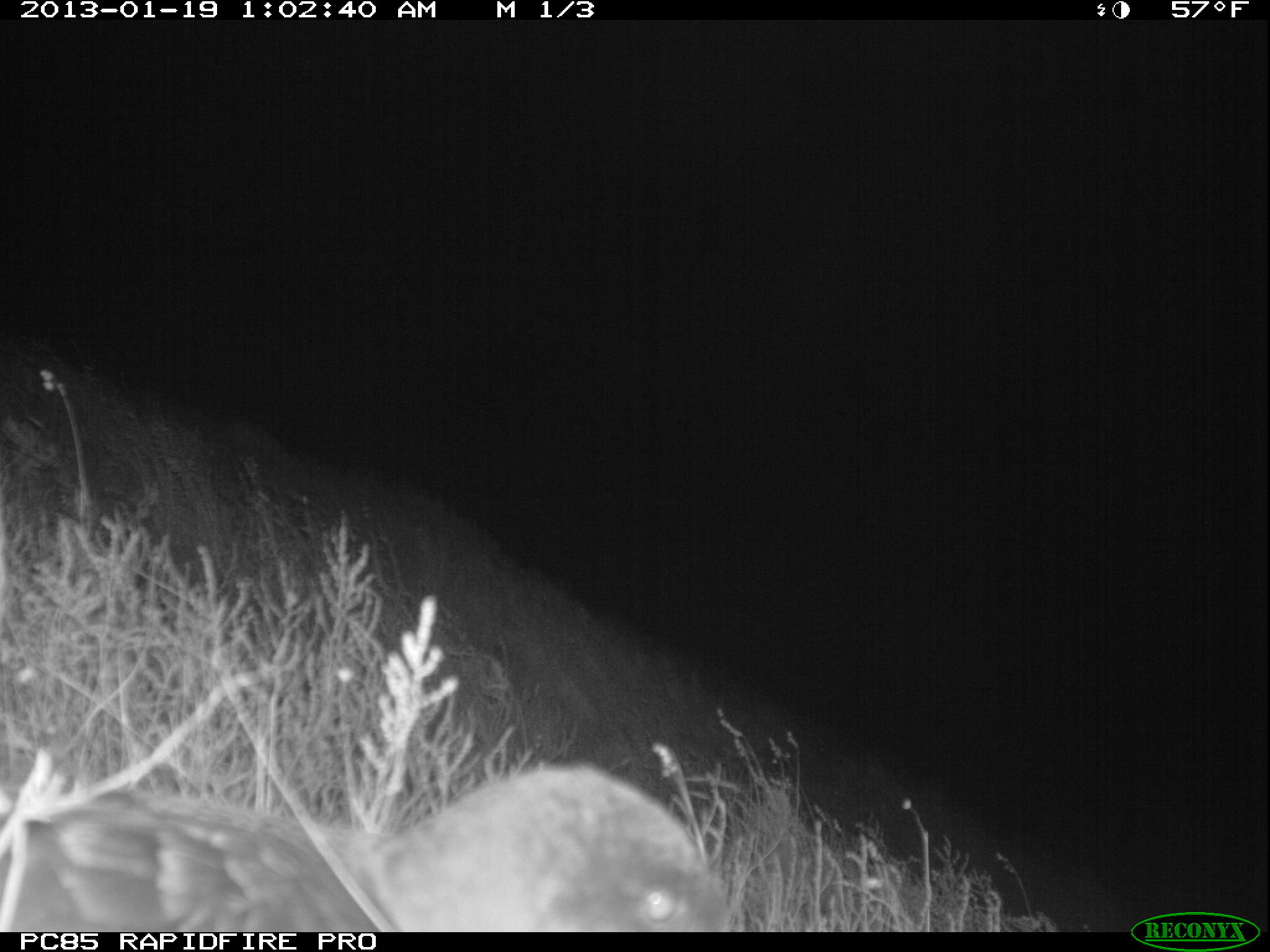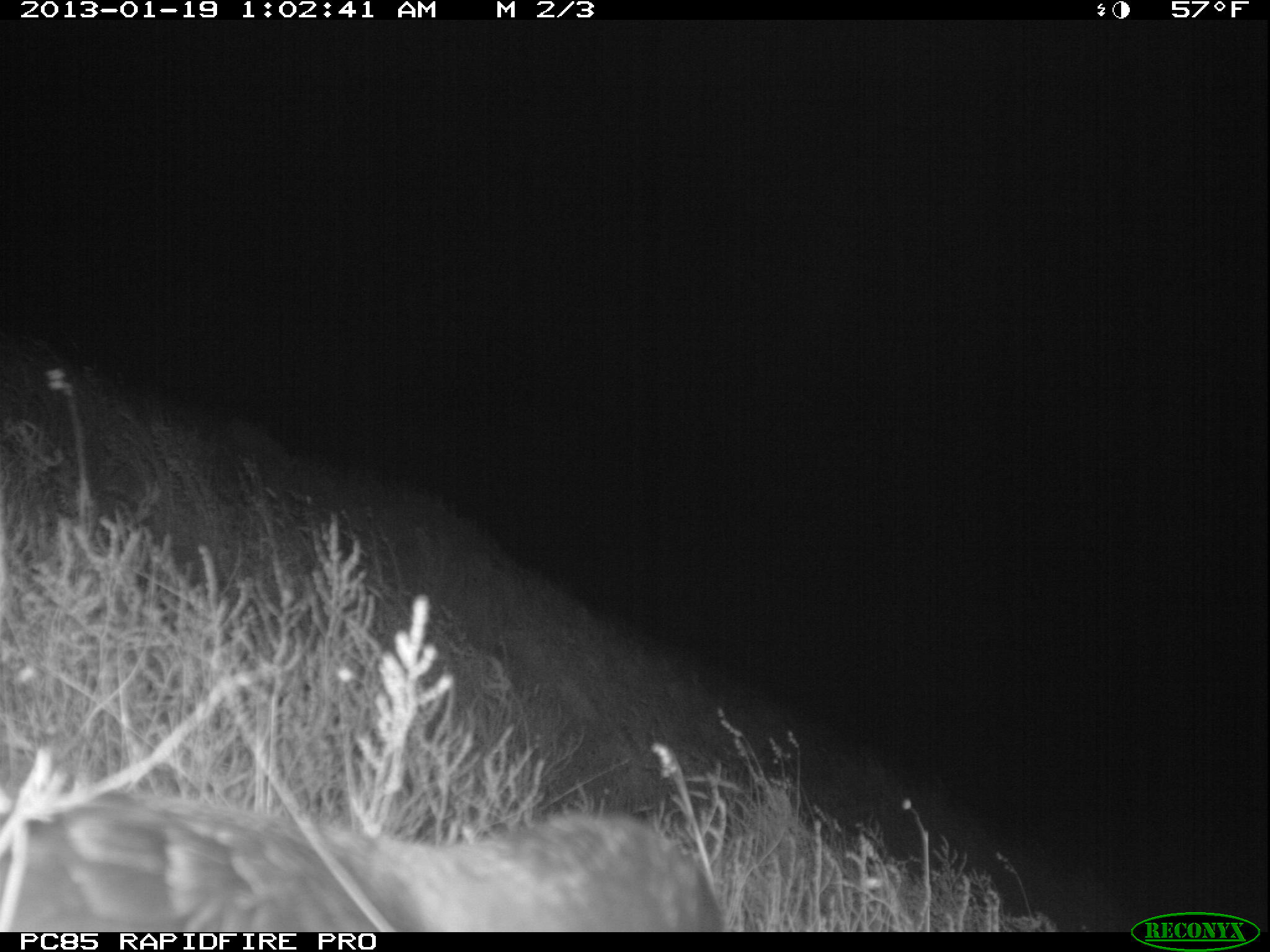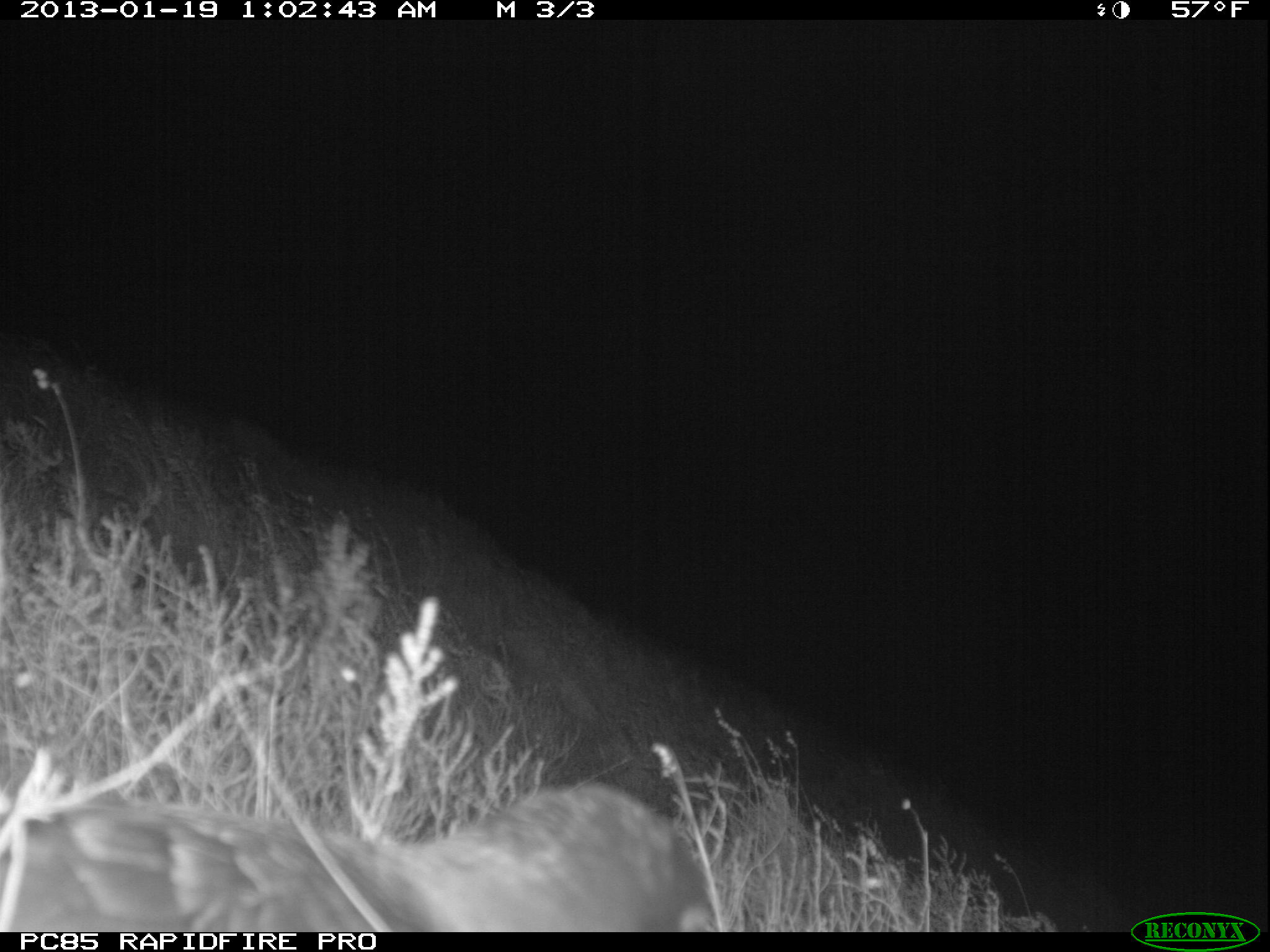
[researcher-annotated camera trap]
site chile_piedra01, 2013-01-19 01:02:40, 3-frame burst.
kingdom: Animalia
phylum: Chordata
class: Aves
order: Procellariiformes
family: Procellariidae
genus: Calonectris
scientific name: Calonectris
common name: shearwater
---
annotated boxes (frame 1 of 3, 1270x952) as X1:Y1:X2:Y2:
shearwater: 7:762:734:933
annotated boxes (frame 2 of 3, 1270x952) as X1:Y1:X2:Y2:
shearwater: 7:780:733:934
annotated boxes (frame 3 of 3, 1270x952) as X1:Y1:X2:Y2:
shearwater: 5:782:722:932